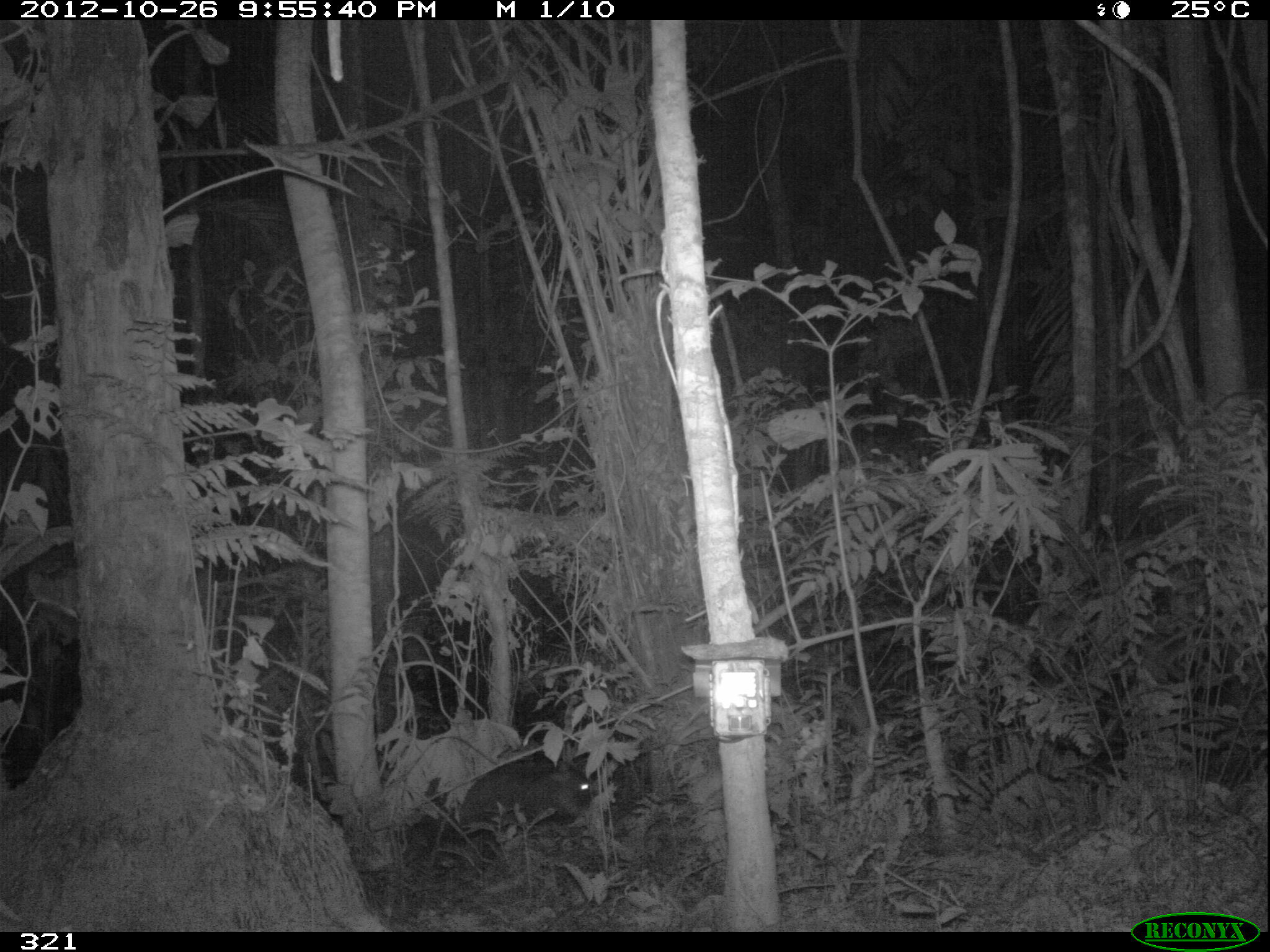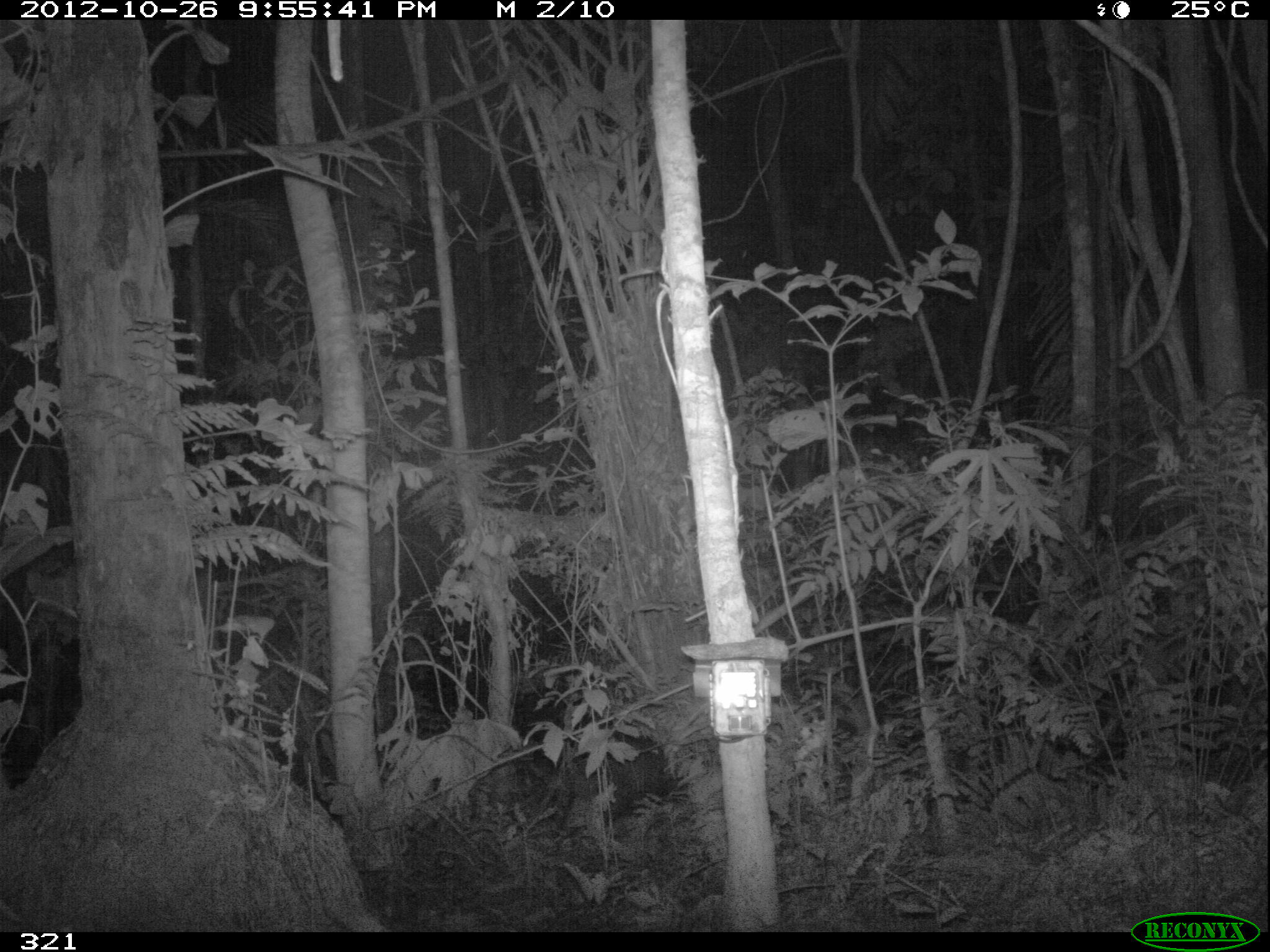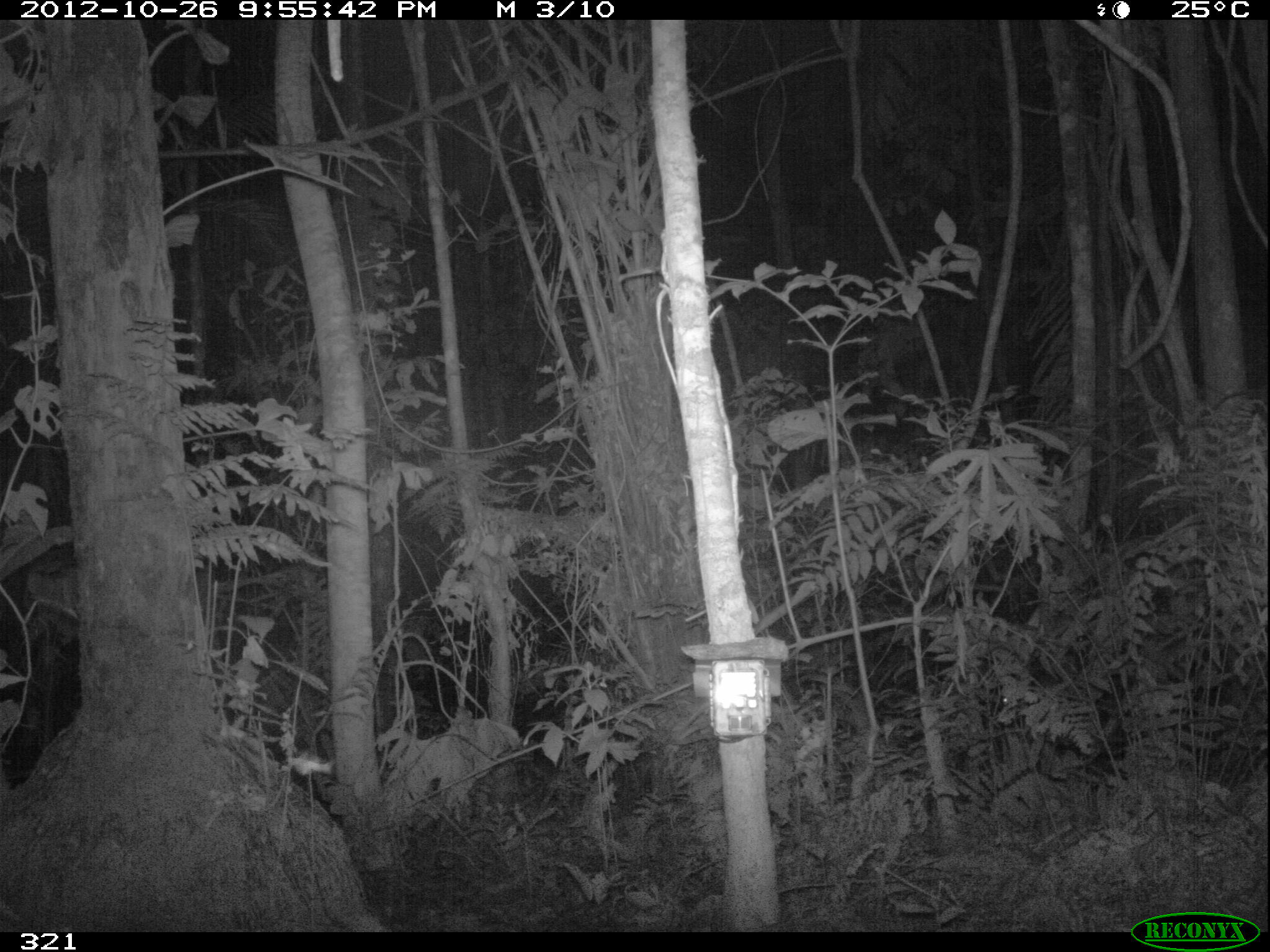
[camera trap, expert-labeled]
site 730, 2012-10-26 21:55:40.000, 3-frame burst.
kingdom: Animalia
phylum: Chordata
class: Mammalia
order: Artiodactyla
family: Tayassuidae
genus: Tayassu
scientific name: Tayassu pecari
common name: white-lipped peccary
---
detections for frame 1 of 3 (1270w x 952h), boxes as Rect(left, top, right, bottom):
tayassu pecari: Rect(458, 758, 598, 828)